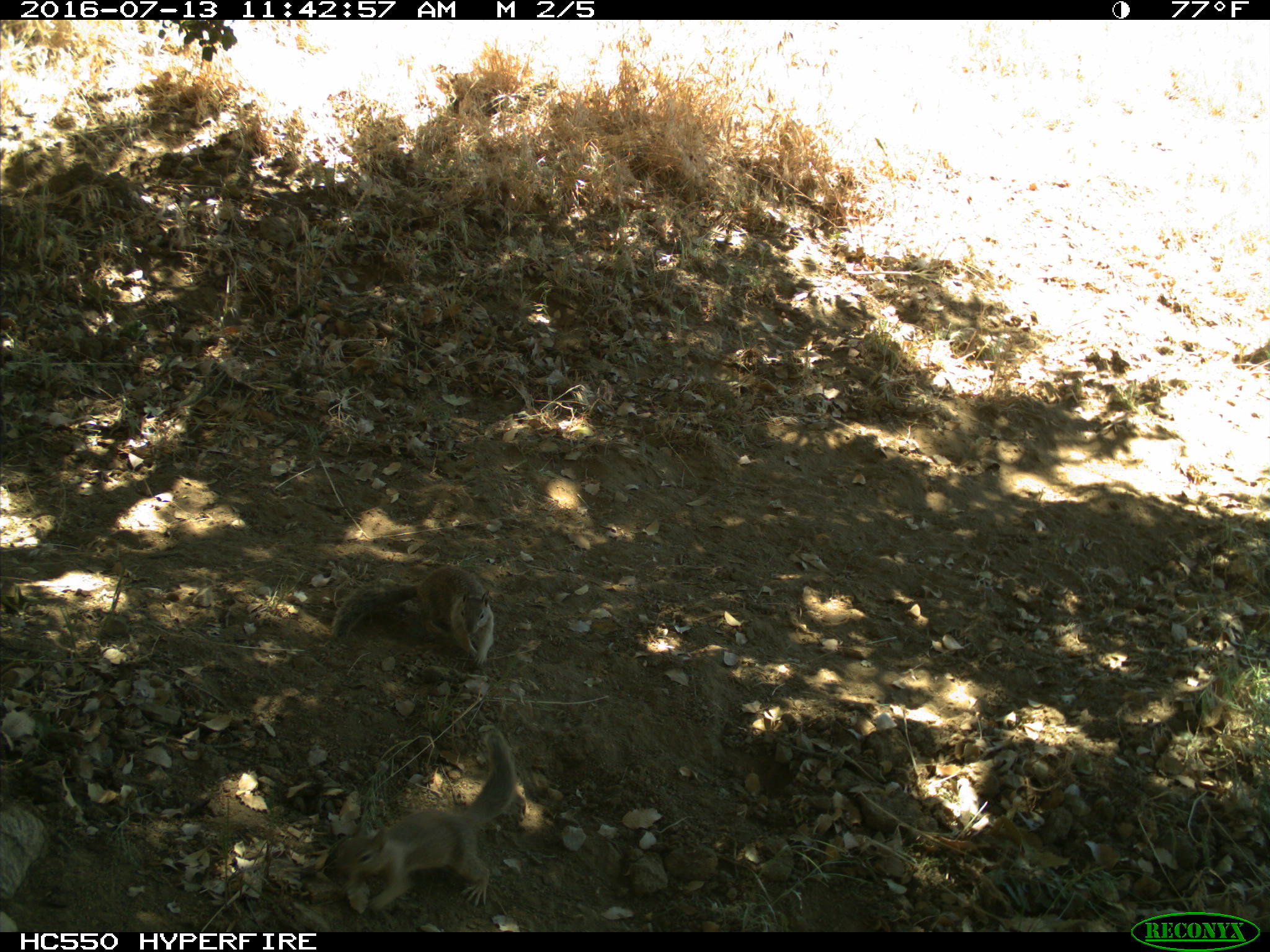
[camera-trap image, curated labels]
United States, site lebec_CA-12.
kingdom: Animalia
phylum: Chordata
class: Mammalia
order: Rodentia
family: Sciuridae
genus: Otospermophilus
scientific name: Otospermophilus beecheyi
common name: california ground squirrel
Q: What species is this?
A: Otospermophilus beecheyi (california ground squirrel).